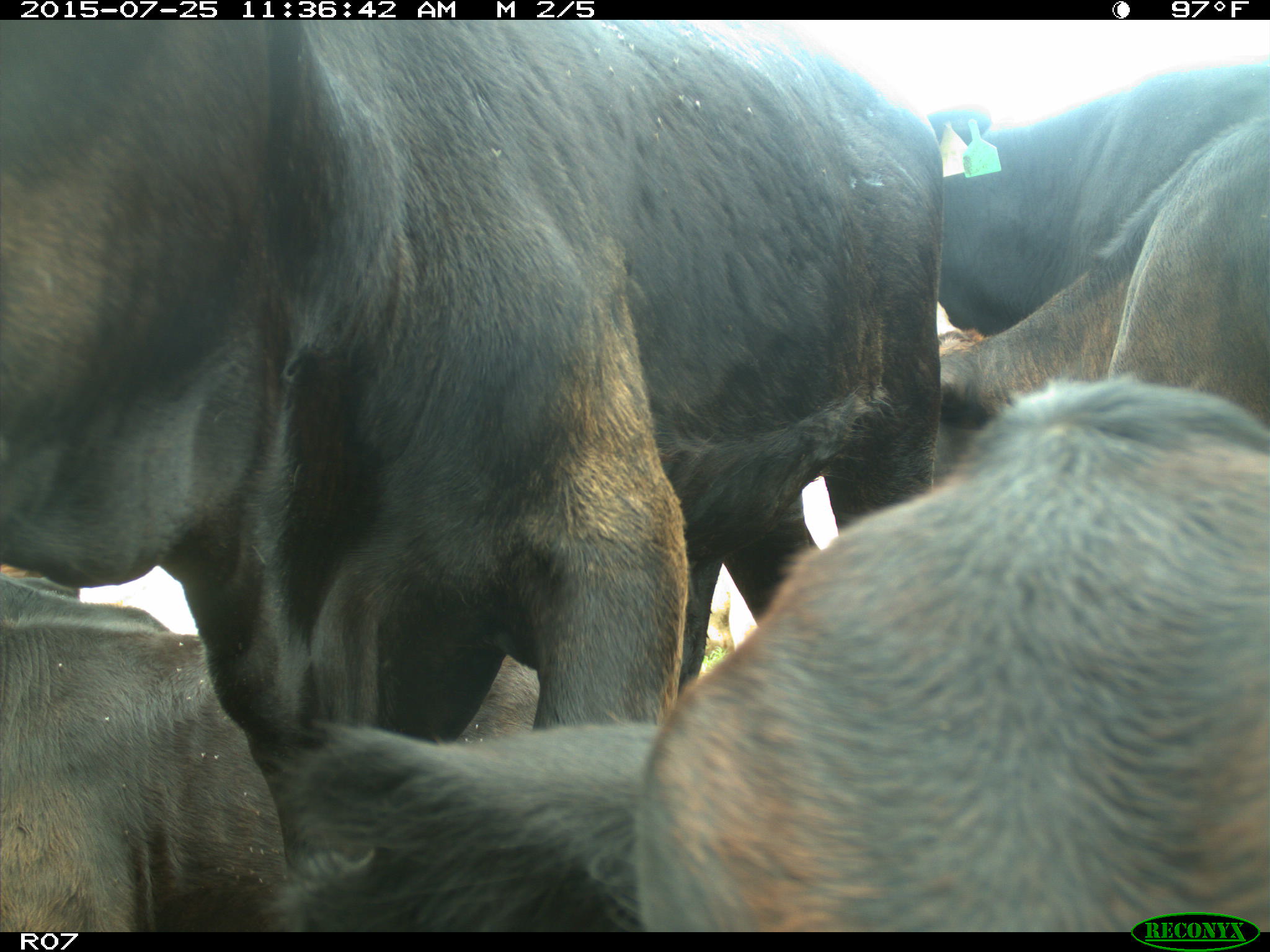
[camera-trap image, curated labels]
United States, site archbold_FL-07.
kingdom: Animalia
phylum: Chordata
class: Mammalia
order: Artiodactyla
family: Bovidae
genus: Bos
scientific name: Bos taurus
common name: domestic cow